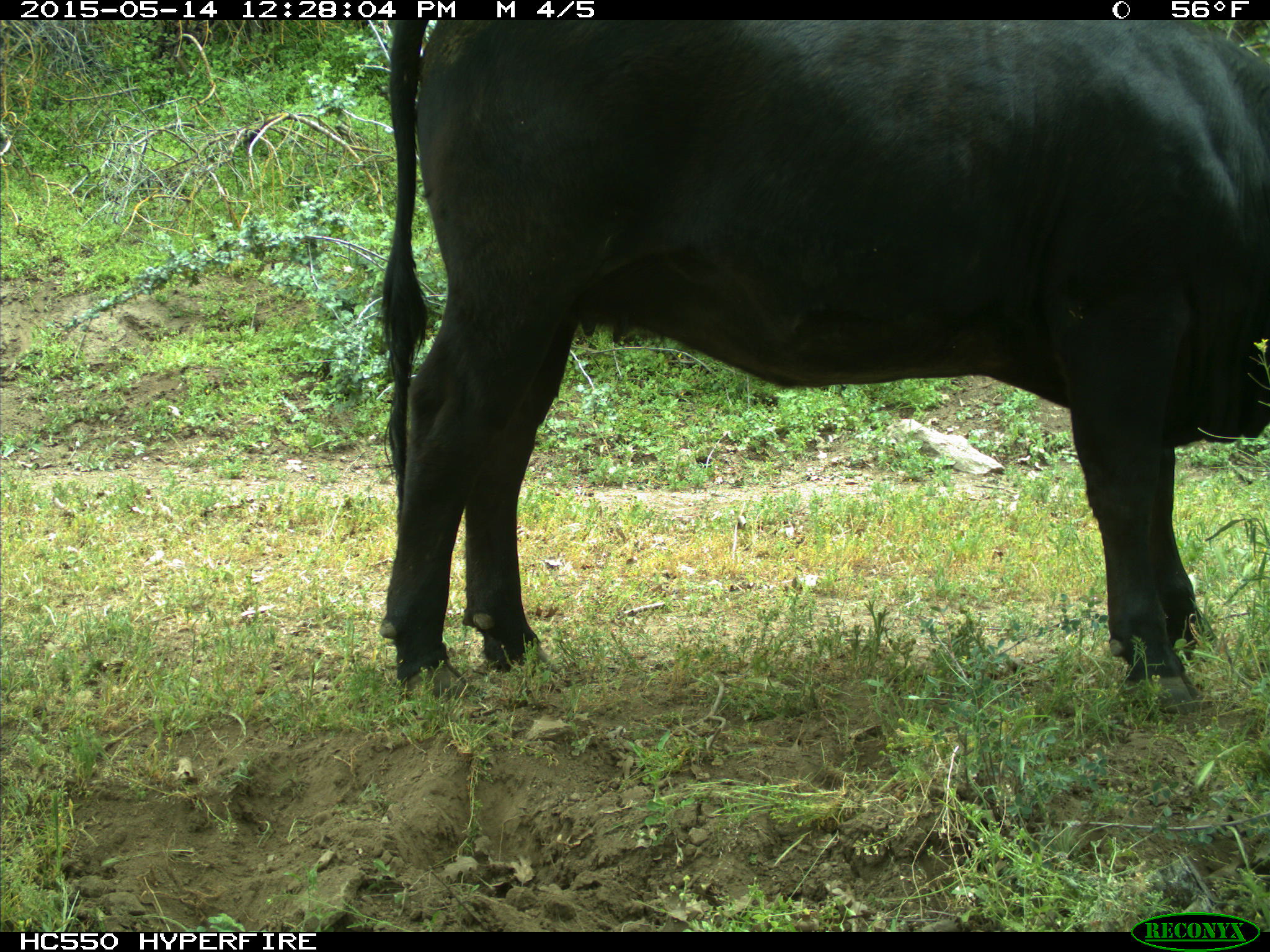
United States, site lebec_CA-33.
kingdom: Animalia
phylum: Chordata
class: Mammalia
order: Artiodactyla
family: Bovidae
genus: Bos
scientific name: Bos taurus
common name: domestic cow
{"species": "Bos taurus (domestic cow)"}